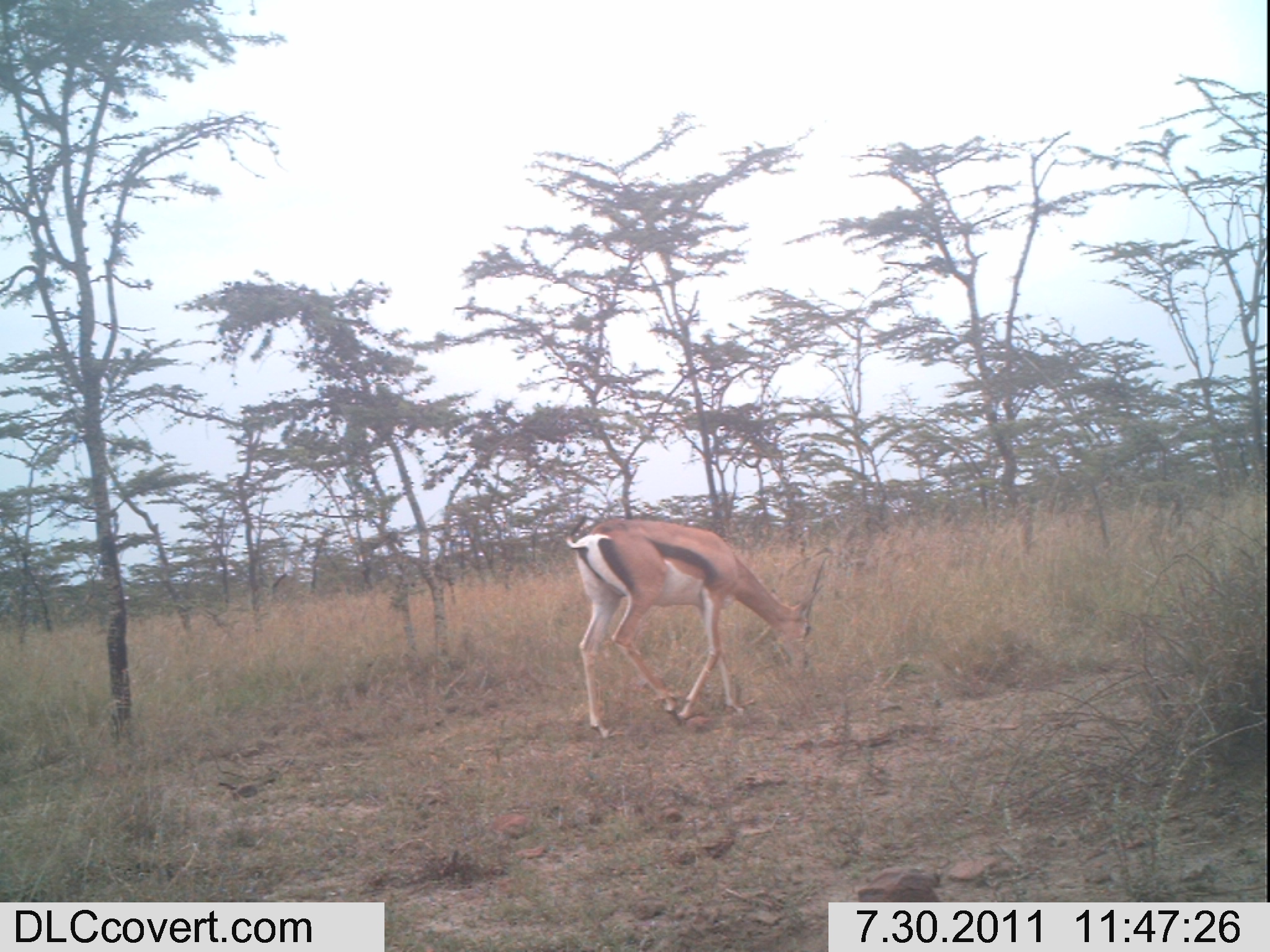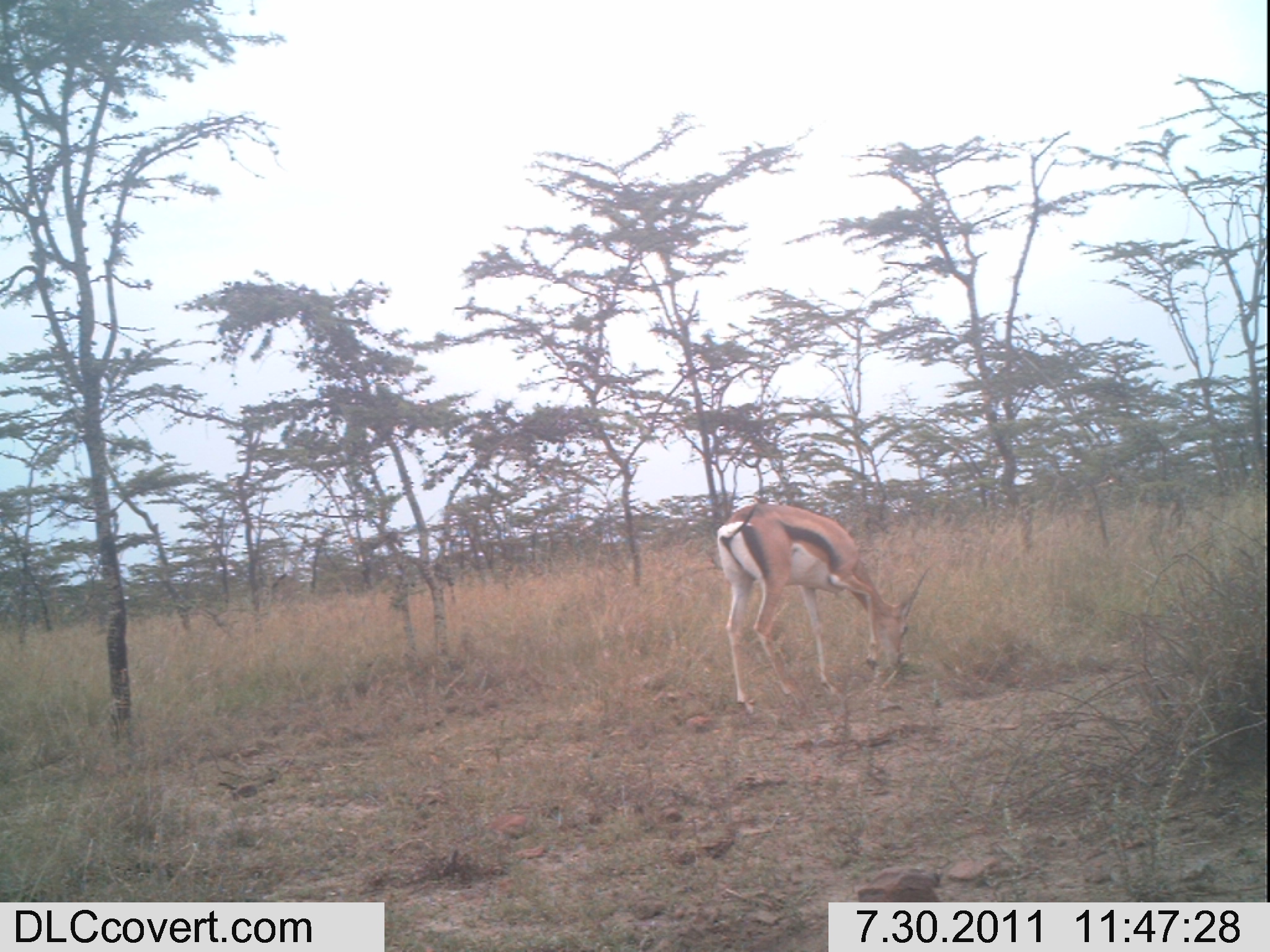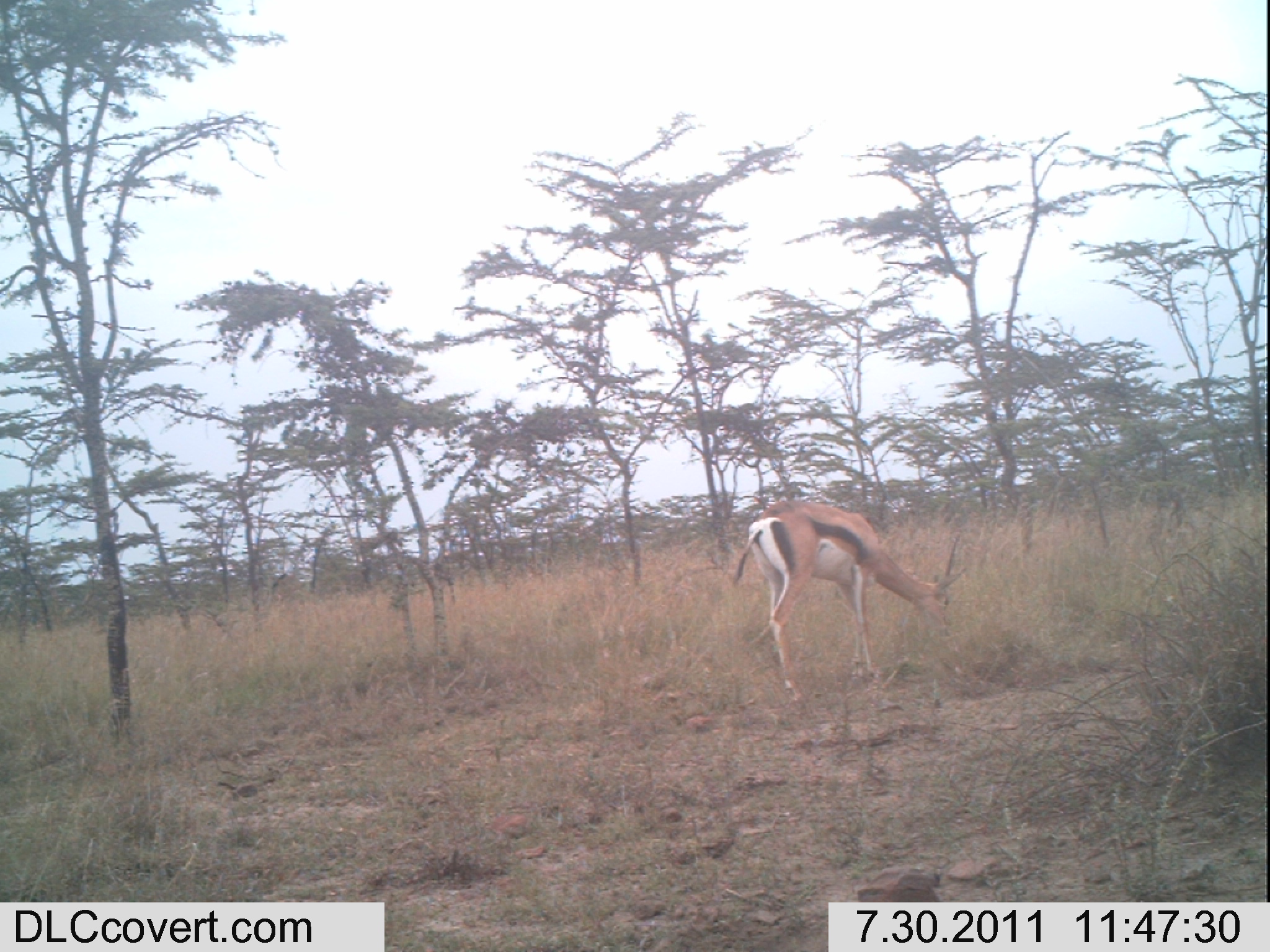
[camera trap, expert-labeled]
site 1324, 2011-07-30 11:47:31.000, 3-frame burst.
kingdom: Animalia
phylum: Chordata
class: Mammalia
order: Artiodactyla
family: Bovidae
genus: Nanger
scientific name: Nanger granti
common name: grant's gazelle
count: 1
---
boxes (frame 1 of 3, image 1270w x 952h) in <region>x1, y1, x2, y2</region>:
nanger granti: <region>562, 515, 827, 739</region>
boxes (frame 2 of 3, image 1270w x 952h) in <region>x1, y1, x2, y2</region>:
nanger granti: <region>715, 500, 930, 718</region>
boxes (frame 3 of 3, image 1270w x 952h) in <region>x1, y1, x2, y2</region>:
nanger granti: <region>734, 499, 967, 701</region>